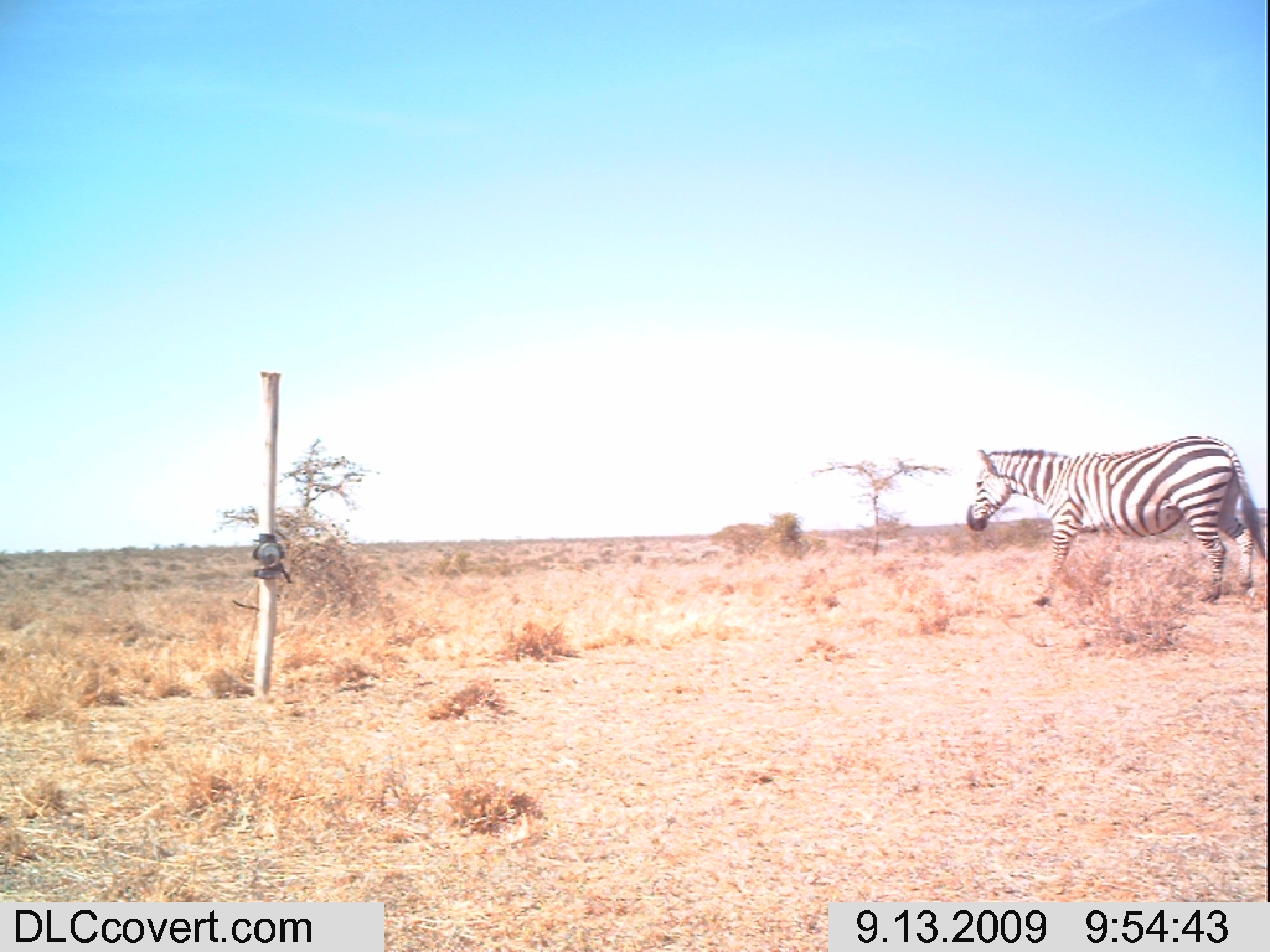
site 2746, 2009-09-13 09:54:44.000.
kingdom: Animalia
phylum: Chordata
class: Mammalia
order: Perissodactyla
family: Equidae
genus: Equus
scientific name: Equus quagga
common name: plains zebra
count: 1